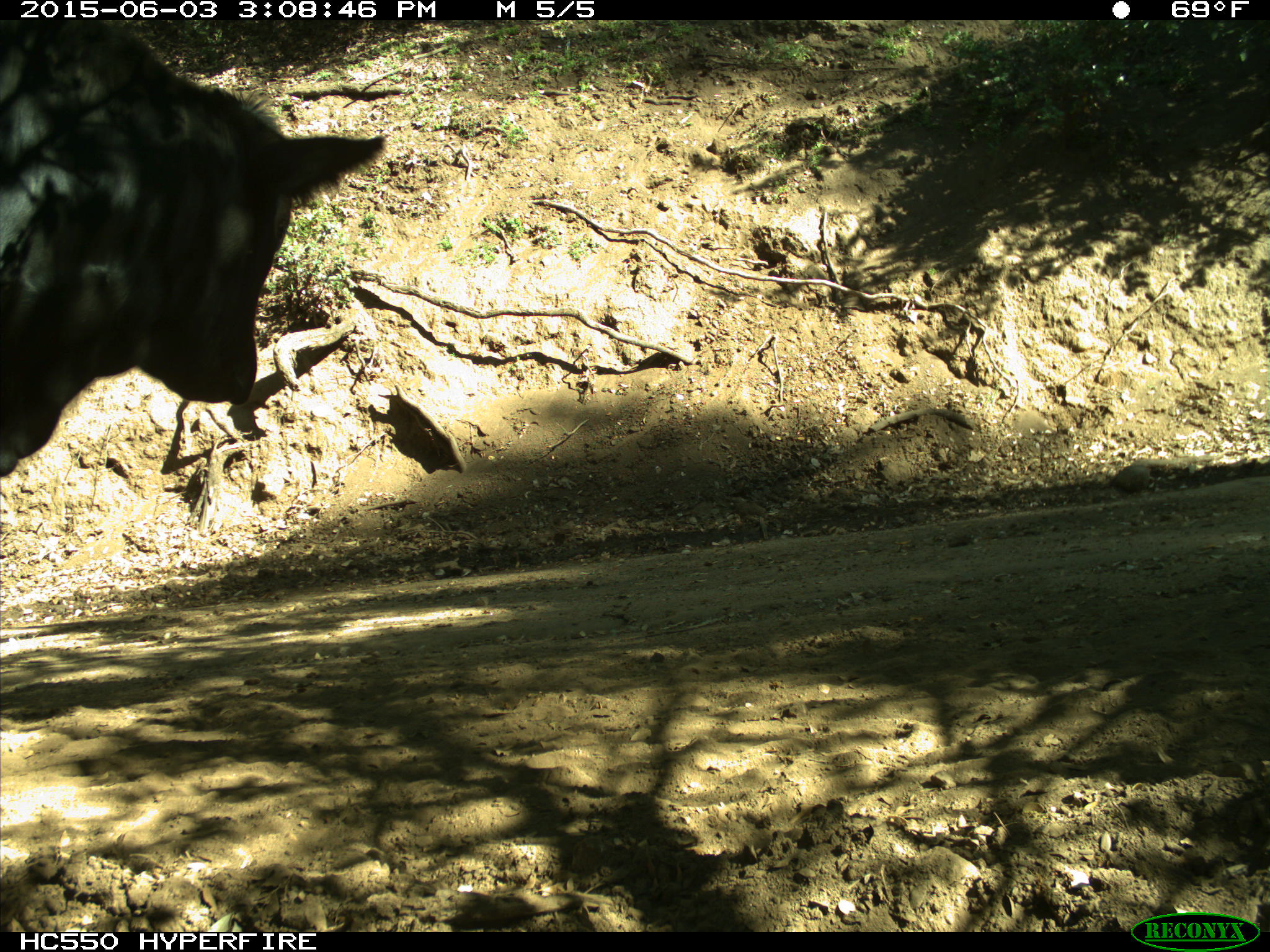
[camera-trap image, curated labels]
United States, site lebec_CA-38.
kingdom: Animalia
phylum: Chordata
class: Mammalia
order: Artiodactyla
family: Bovidae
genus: Bos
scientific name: Bos taurus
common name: domestic cow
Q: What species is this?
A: Bos taurus (domestic cow).